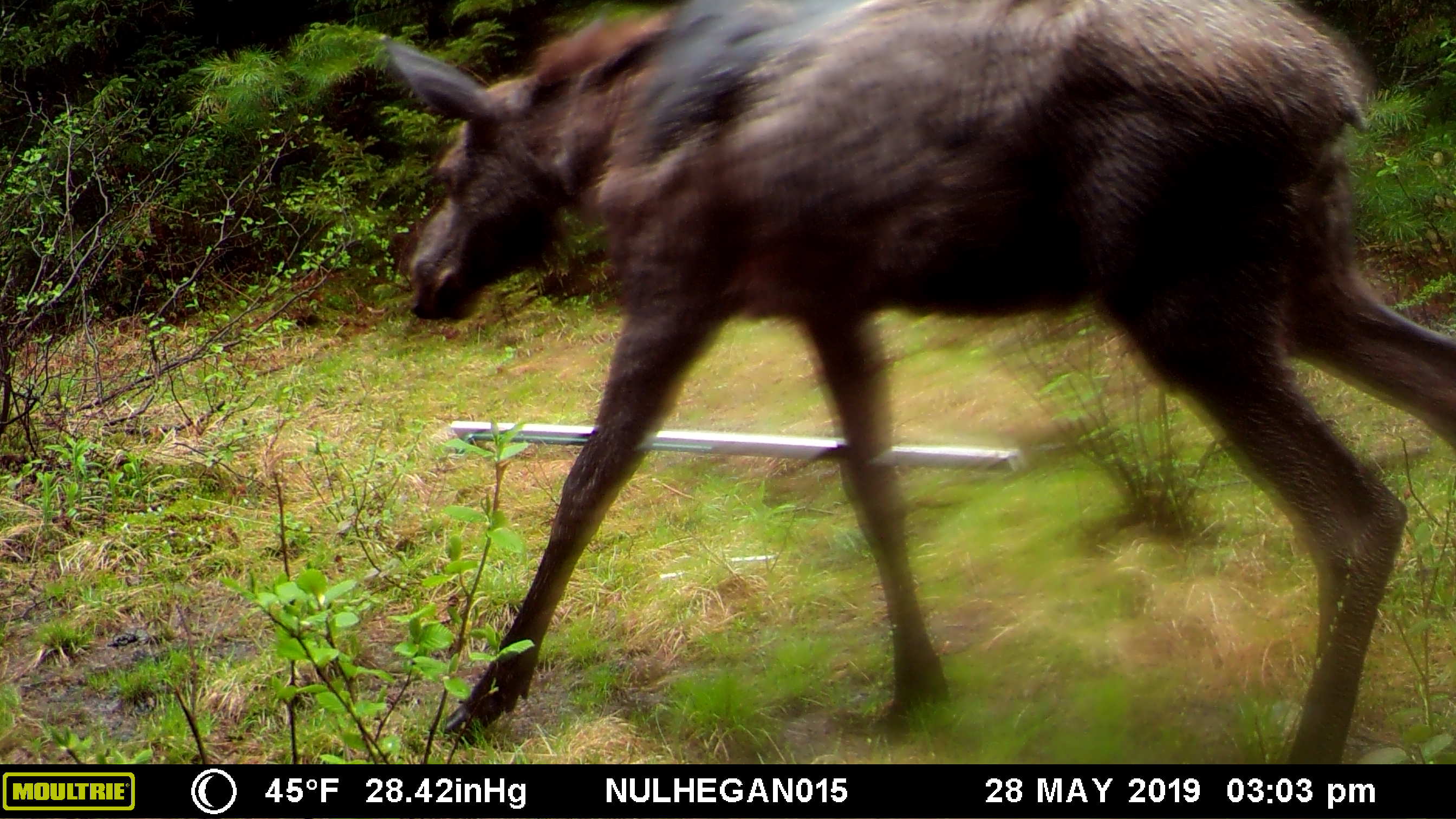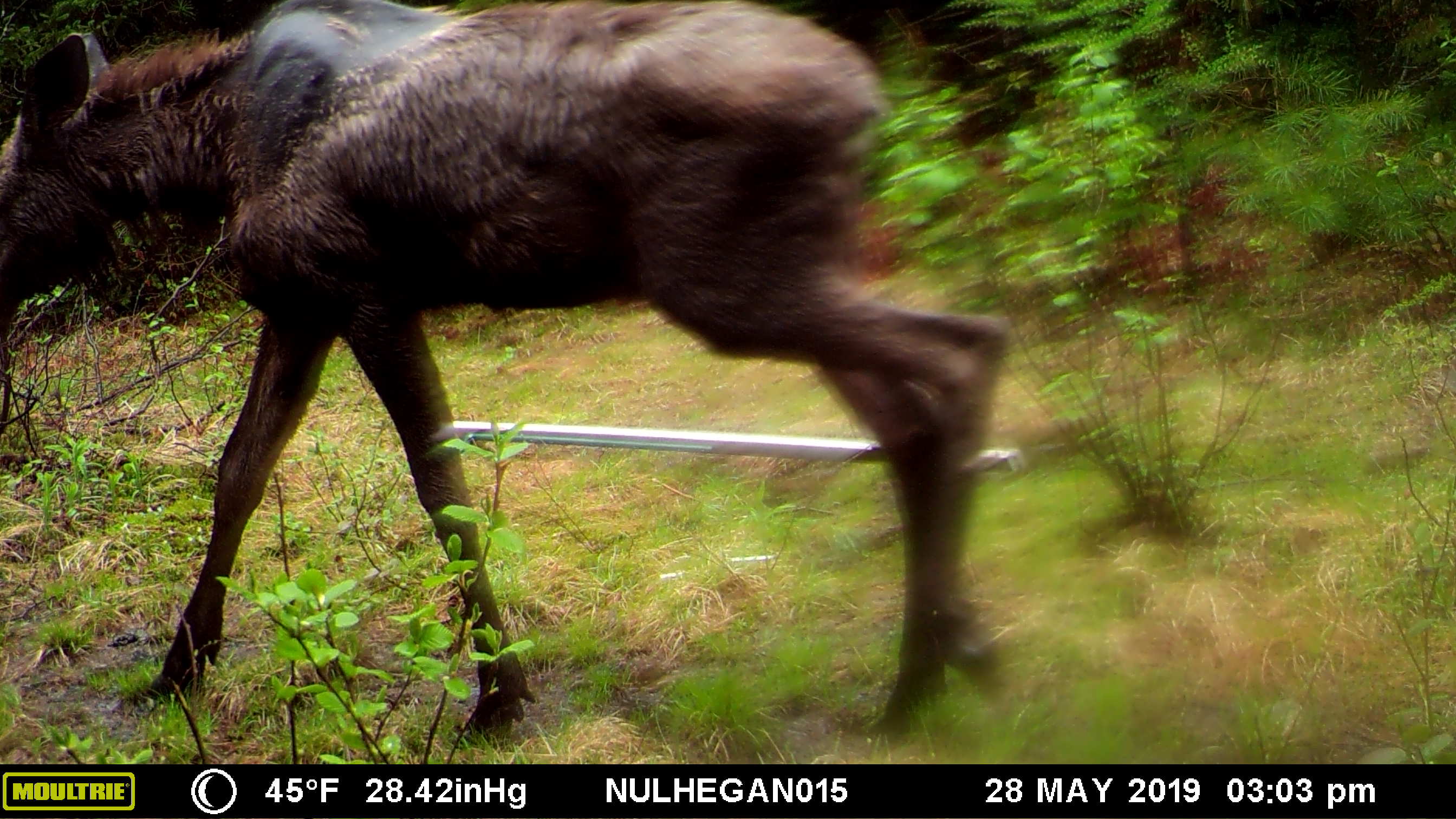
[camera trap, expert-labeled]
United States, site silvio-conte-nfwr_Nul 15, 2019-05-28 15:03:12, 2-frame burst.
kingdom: Animalia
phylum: Chordata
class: Mammalia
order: Artiodactyla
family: Cervidae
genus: Alces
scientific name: Alces alces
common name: moose